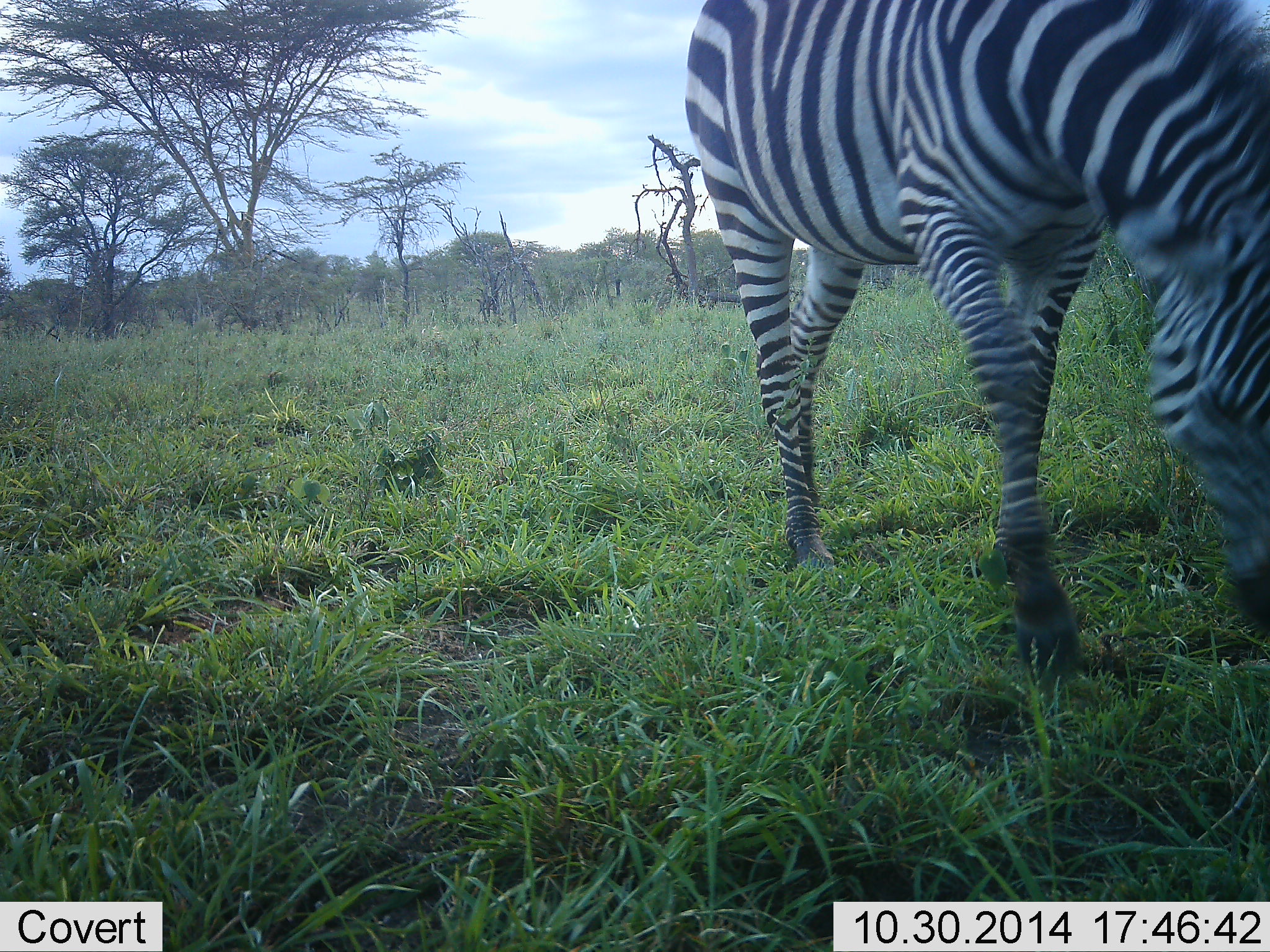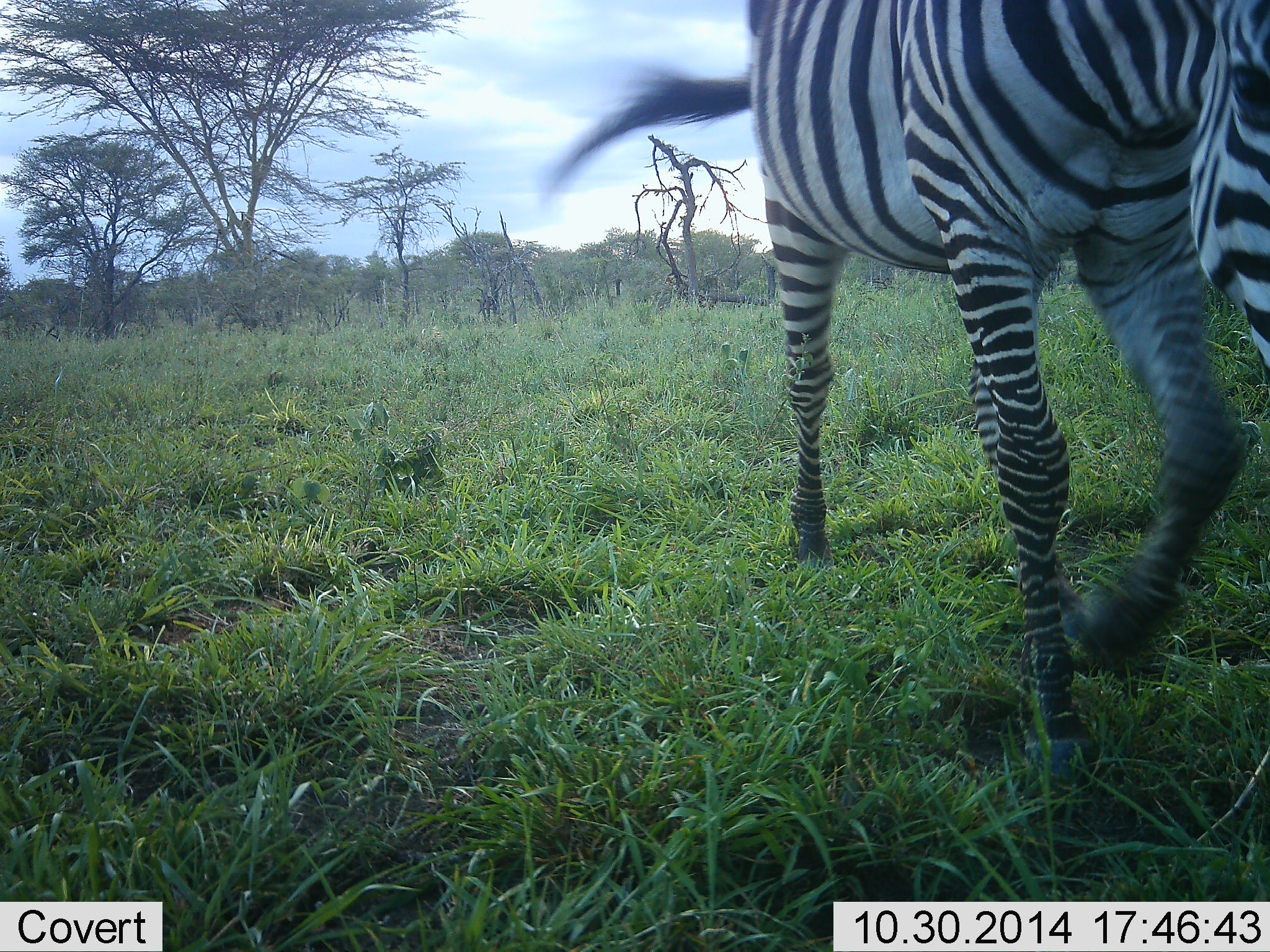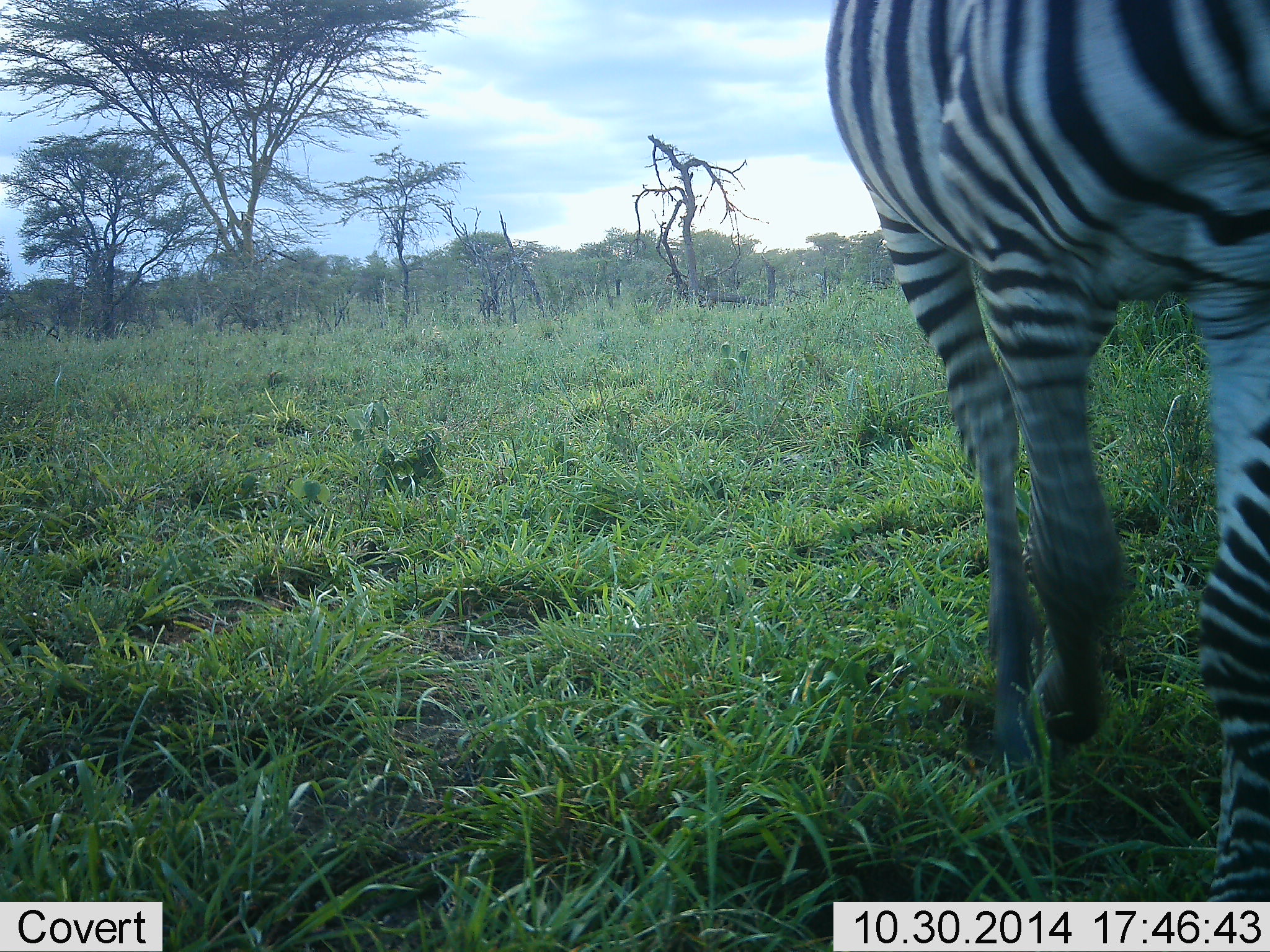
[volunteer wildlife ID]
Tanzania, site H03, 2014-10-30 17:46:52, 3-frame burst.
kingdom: Animalia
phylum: Chordata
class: Mammalia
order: Perissodactyla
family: Equidae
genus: Equus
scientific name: Equus quagga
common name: plains zebra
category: zebra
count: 1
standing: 0%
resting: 0%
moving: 100%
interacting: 0%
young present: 0%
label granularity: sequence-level